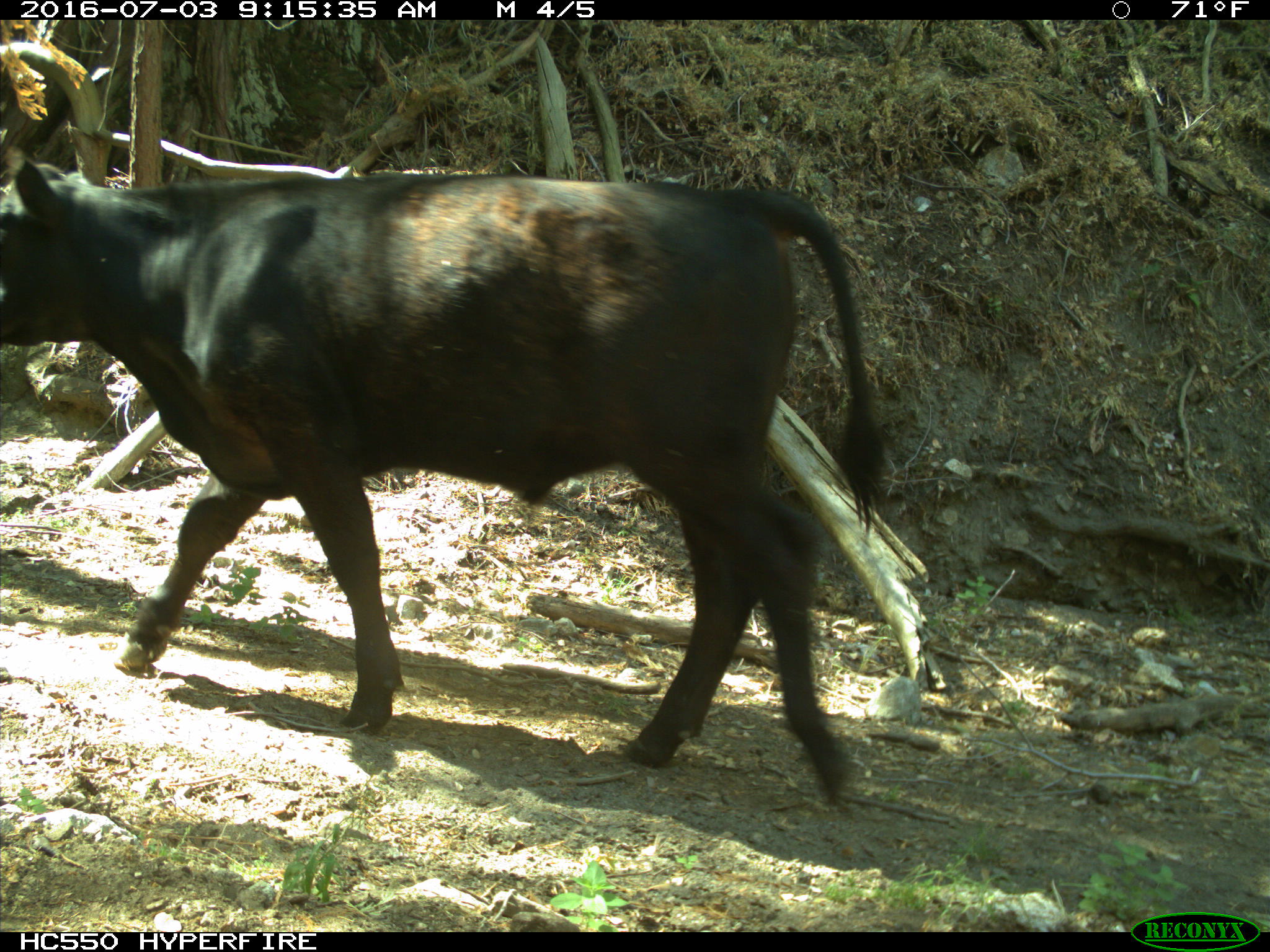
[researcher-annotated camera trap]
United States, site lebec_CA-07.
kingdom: Animalia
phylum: Chordata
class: Mammalia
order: Artiodactyla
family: Bovidae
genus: Bos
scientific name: Bos taurus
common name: domestic cow